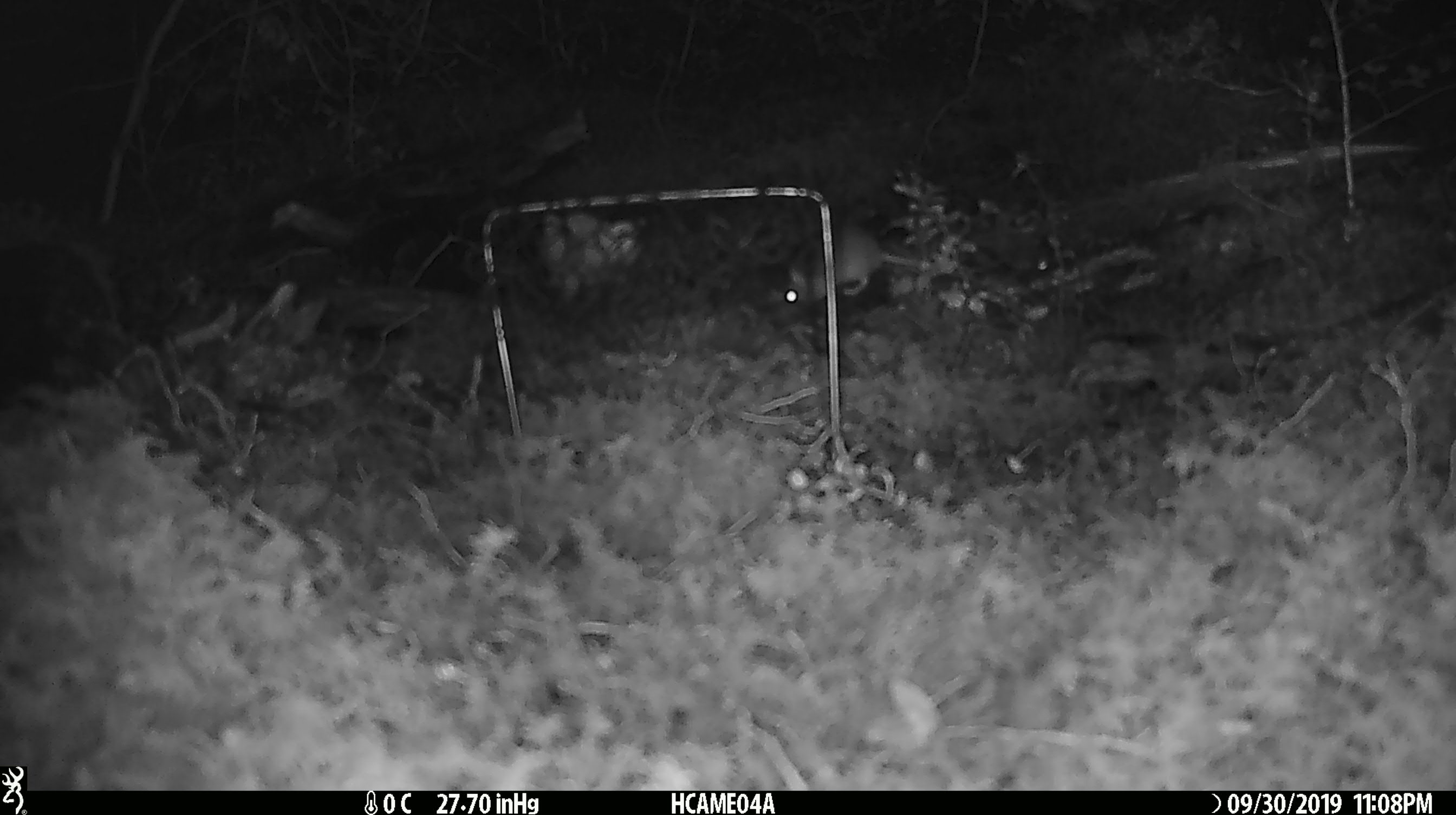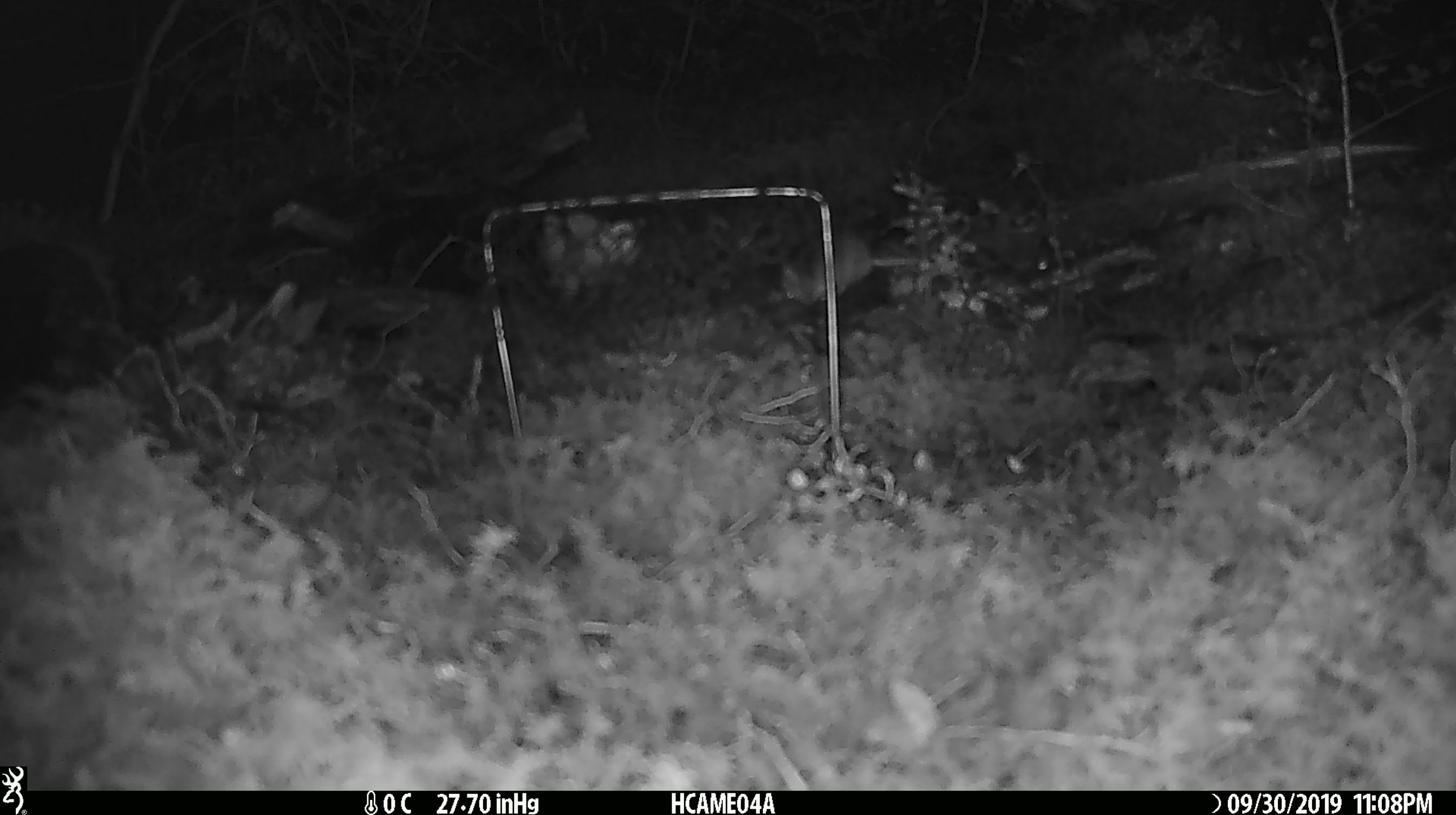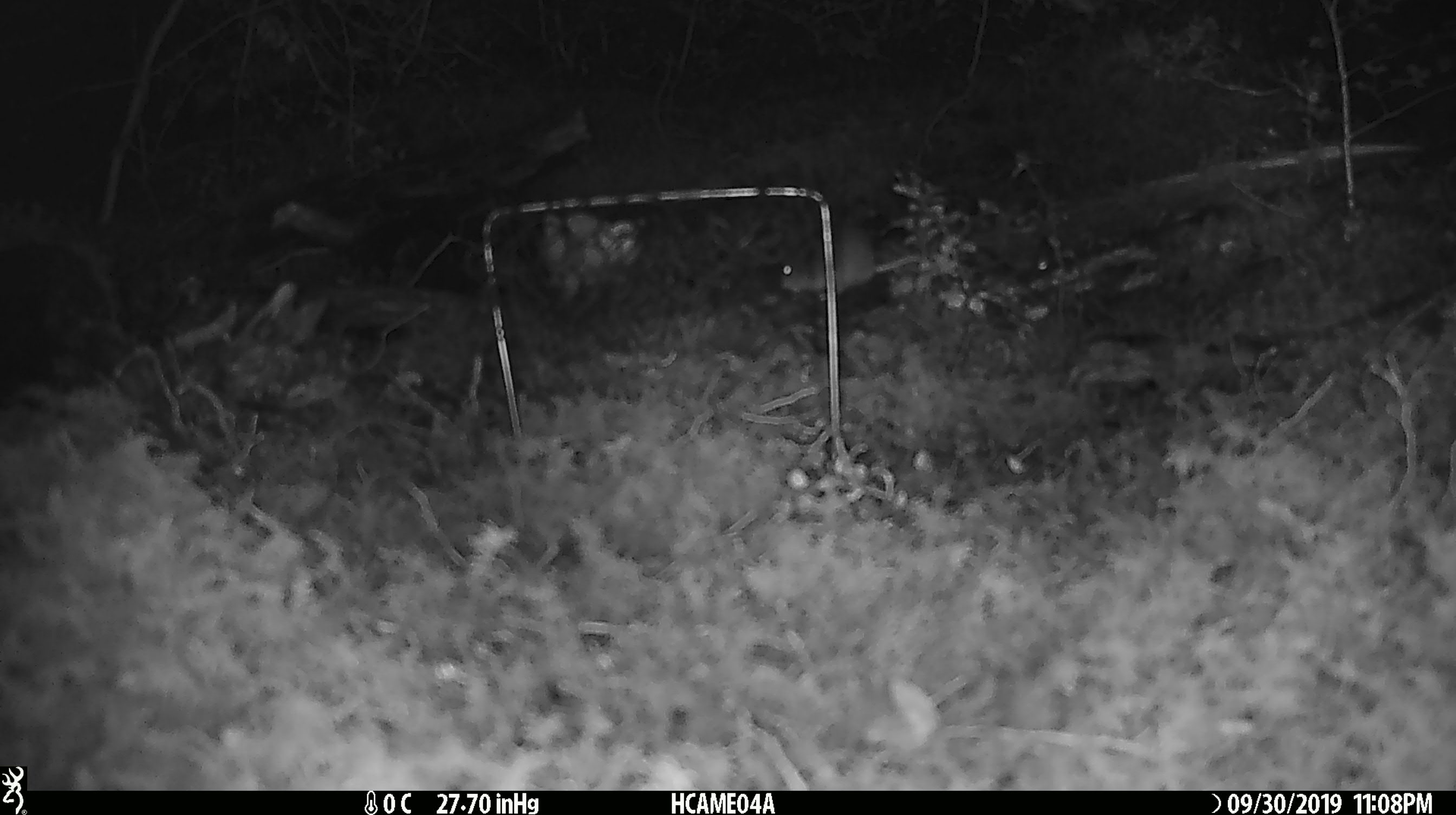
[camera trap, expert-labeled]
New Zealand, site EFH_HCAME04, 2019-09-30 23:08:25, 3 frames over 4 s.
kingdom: Animalia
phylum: Chordata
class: Mammalia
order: Rodentia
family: Muridae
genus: Mus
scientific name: Mus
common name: mouse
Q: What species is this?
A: Mouse (Mus).